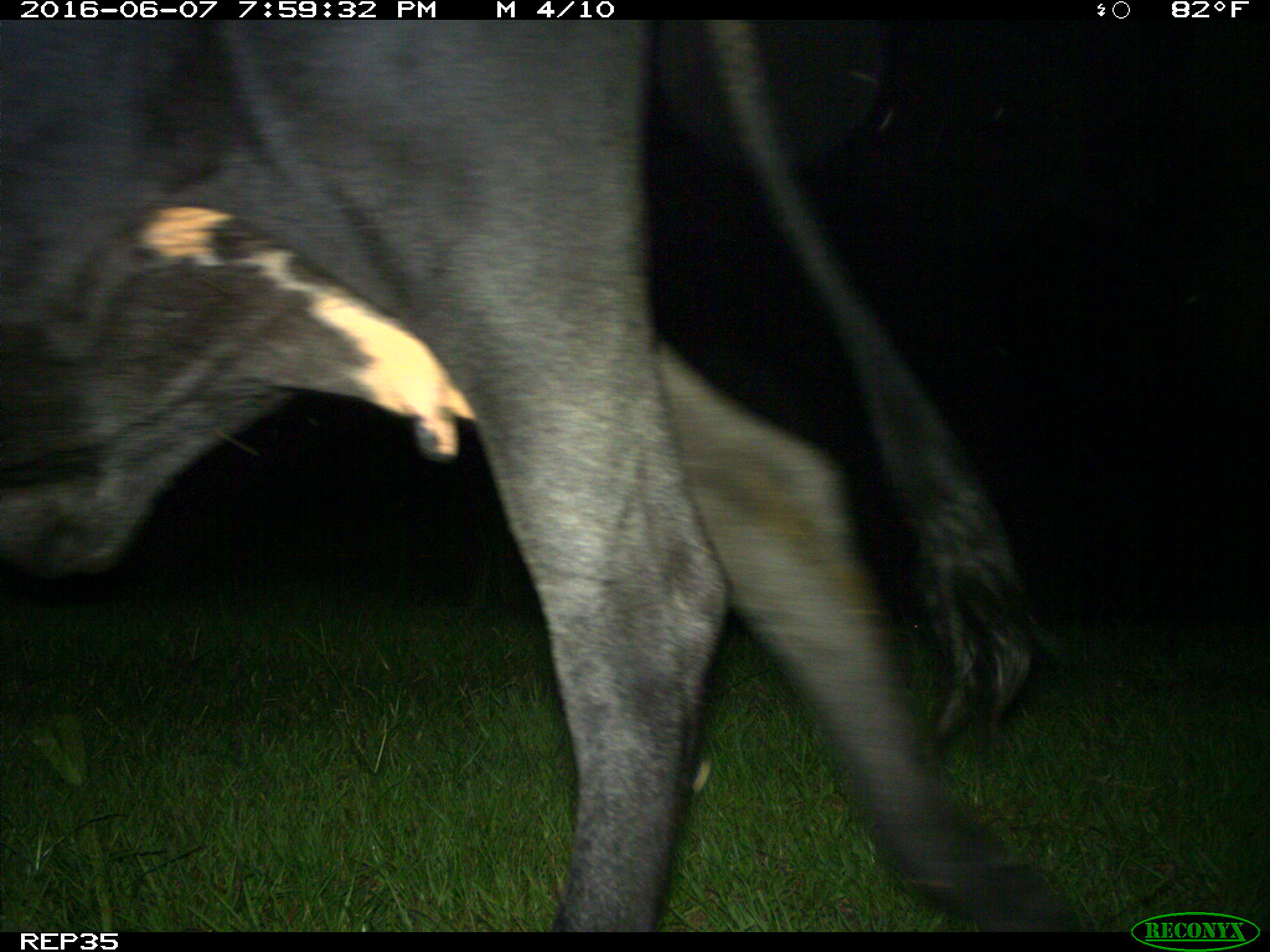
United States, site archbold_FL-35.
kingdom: Animalia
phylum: Chordata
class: Mammalia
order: Artiodactyla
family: Bovidae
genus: Bos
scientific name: Bos taurus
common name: domestic cow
Bos taurus (domestic cow).